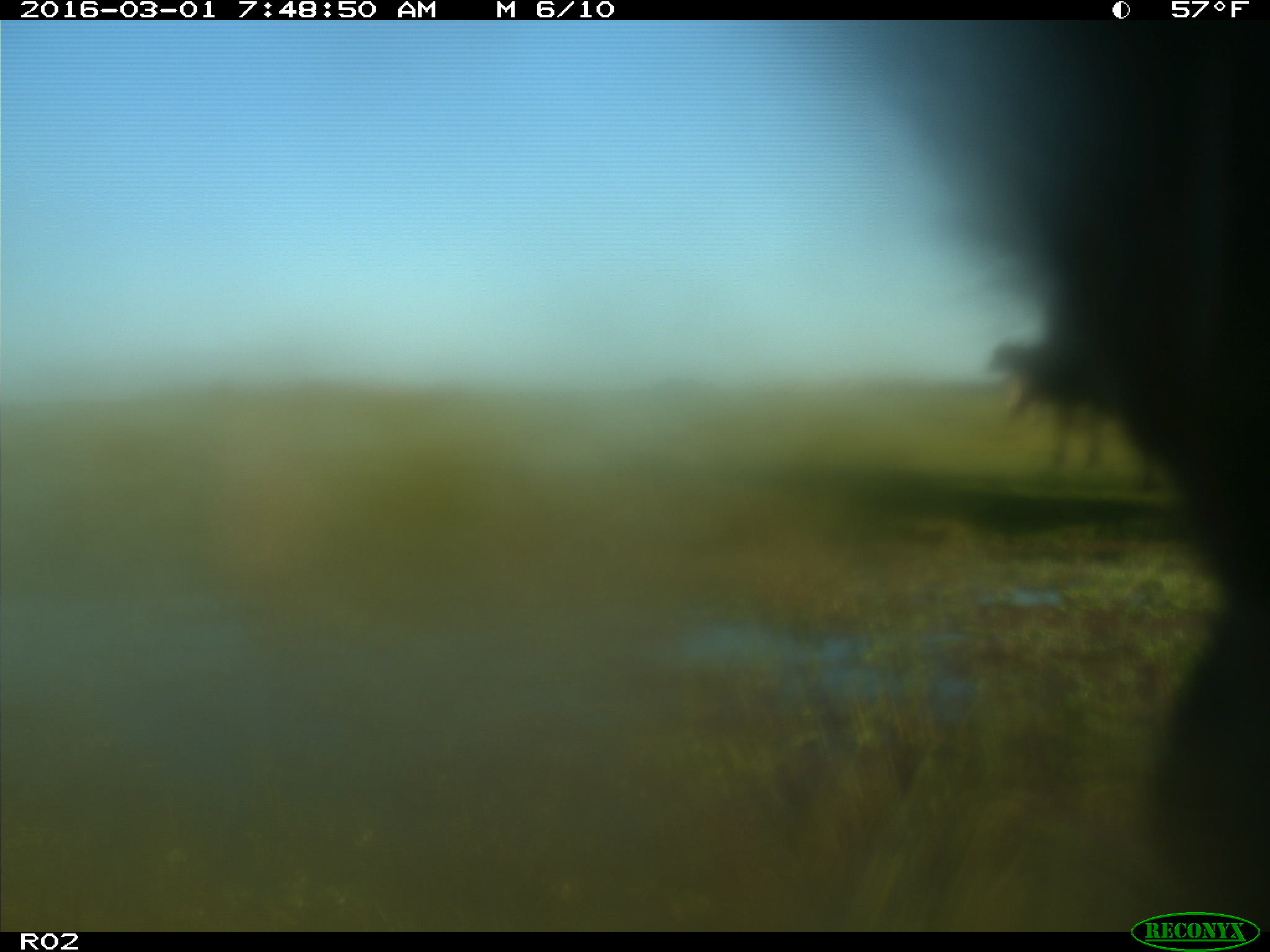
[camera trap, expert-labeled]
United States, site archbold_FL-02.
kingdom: Animalia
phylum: Chordata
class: Mammalia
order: Artiodactyla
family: Bovidae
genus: Bos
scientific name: Bos taurus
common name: domestic cow